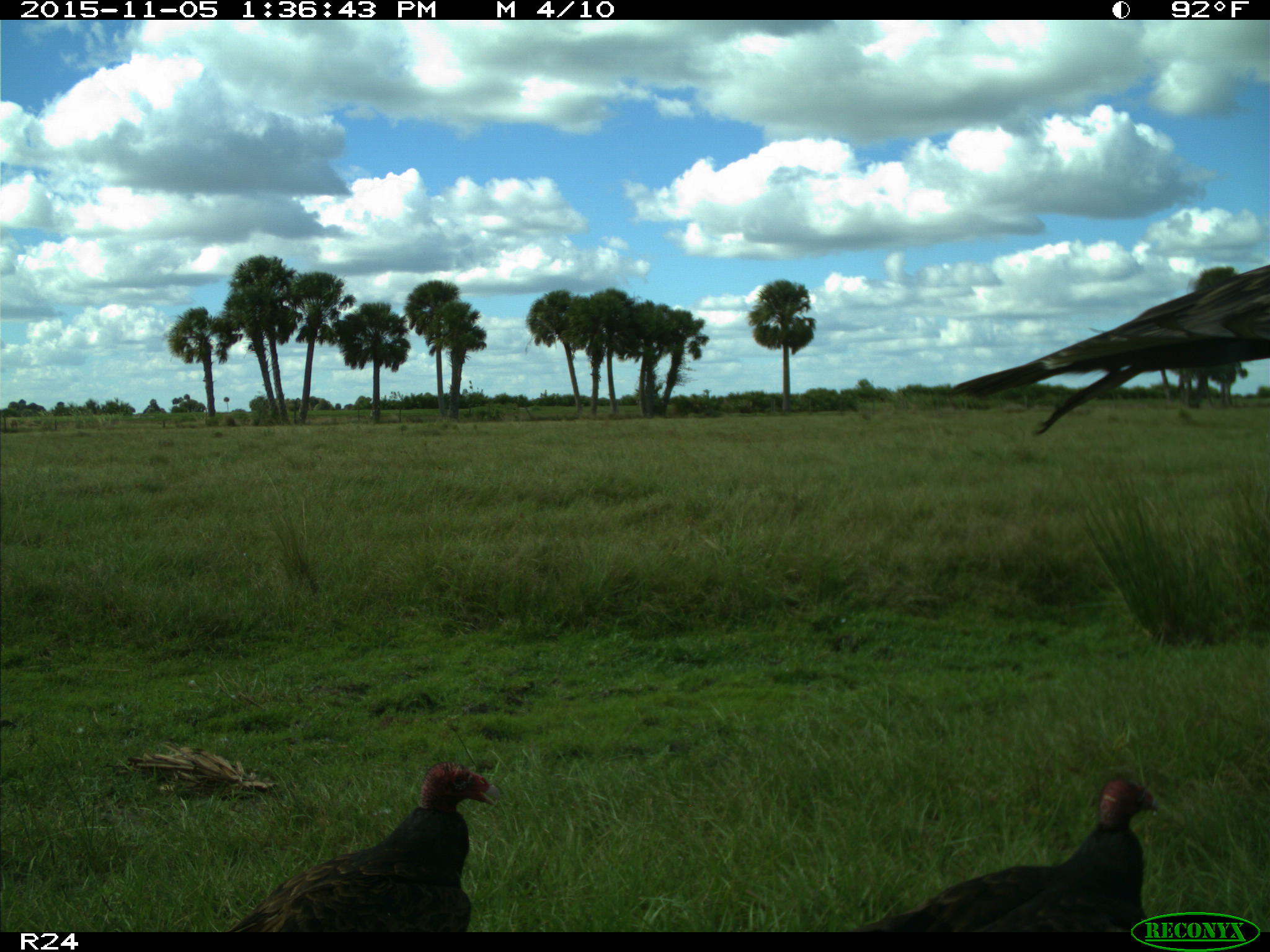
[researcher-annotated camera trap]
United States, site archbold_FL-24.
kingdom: Animalia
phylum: Chordata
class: Aves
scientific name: Aves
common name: birds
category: unidentified bird